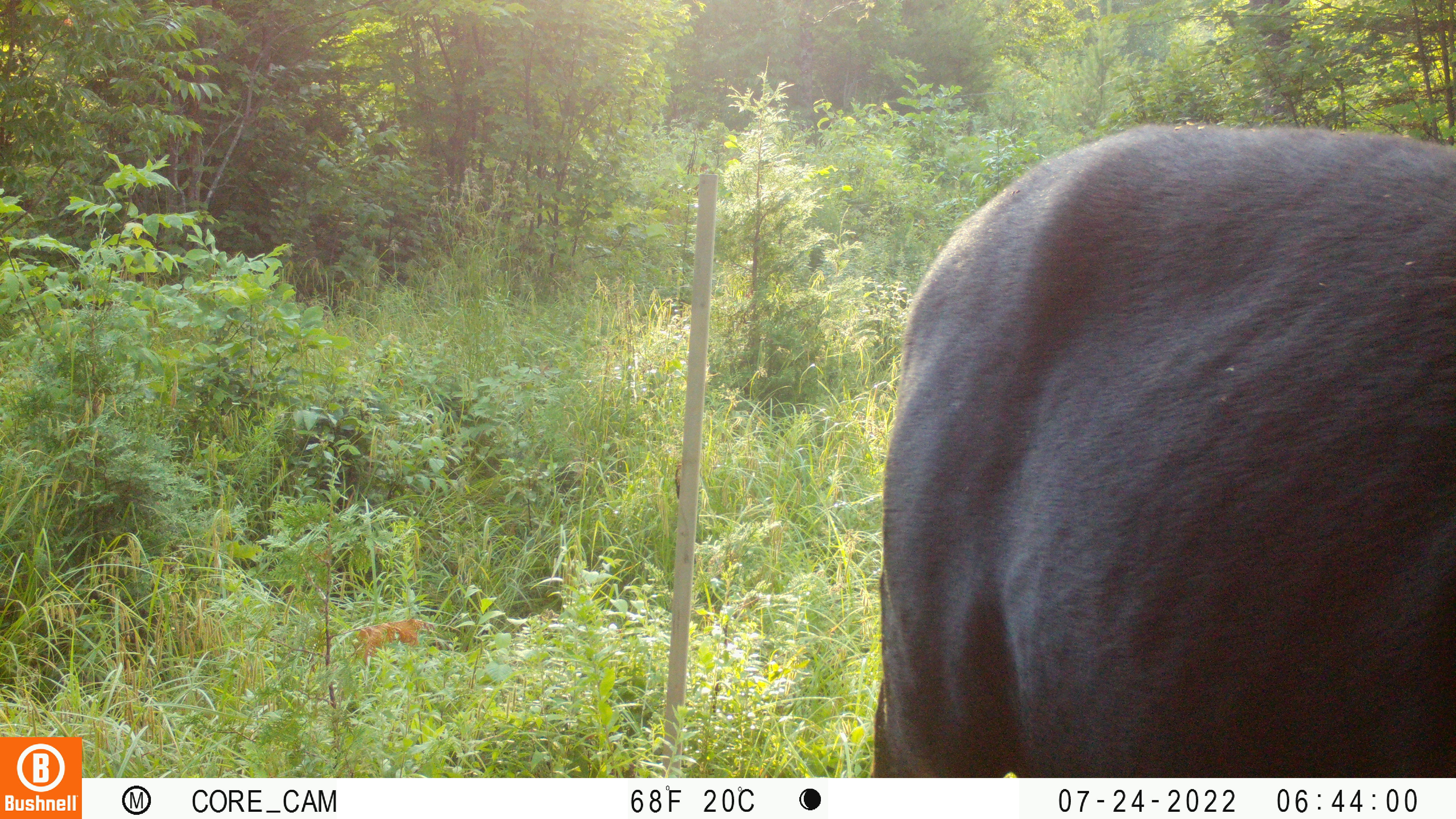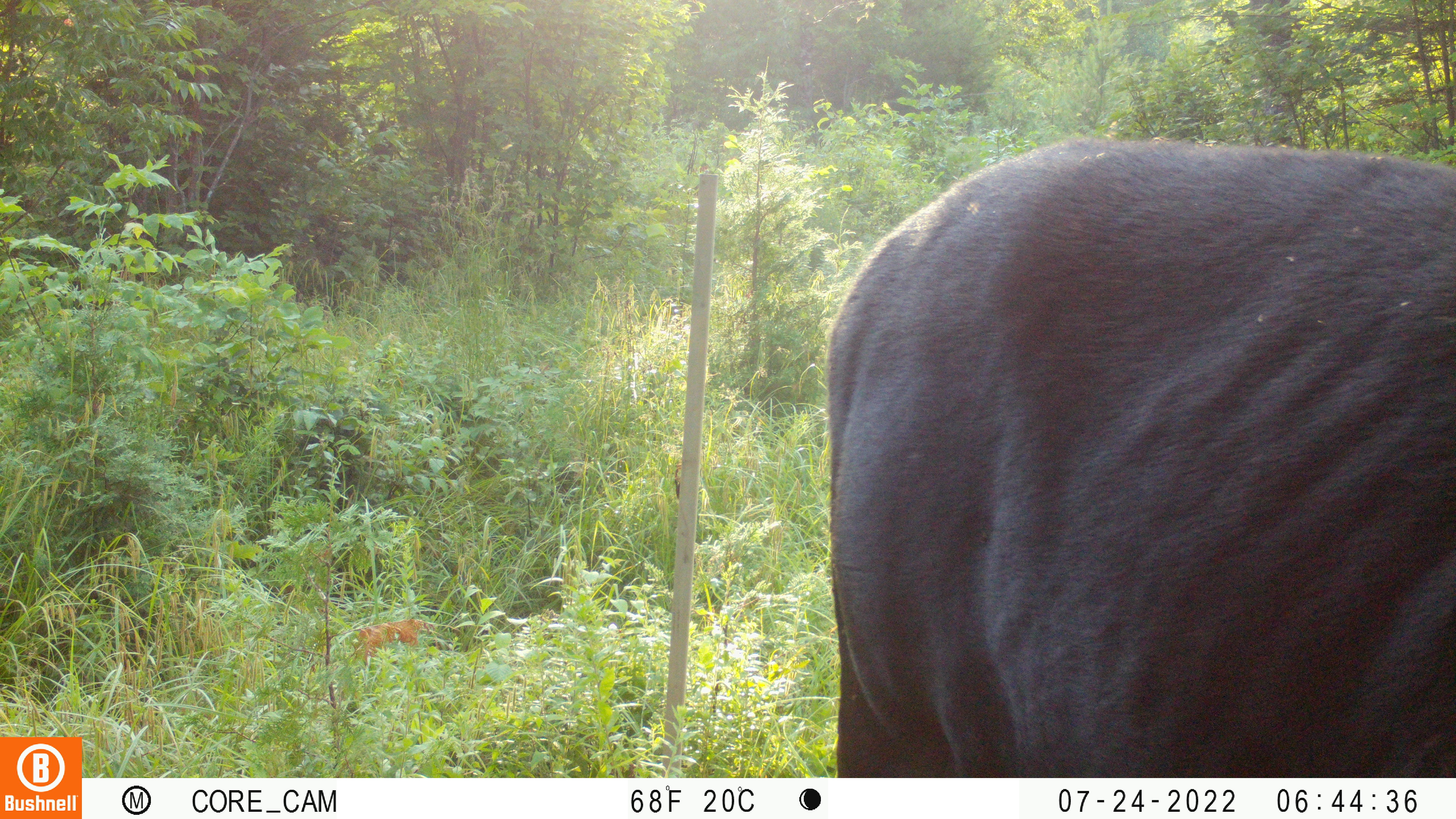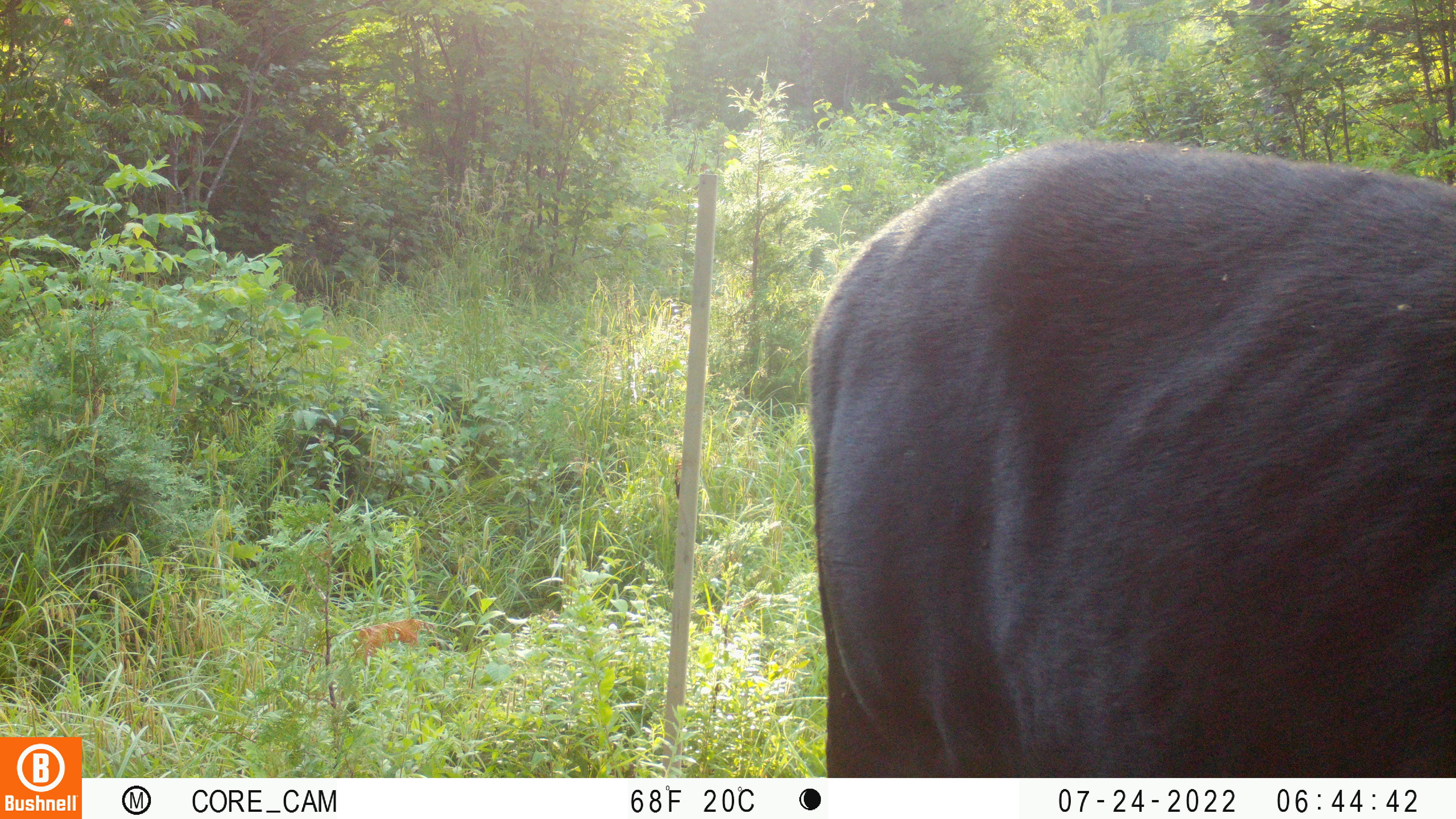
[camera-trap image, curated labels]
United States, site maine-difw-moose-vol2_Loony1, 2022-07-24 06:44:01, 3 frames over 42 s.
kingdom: Animalia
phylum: Chordata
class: Mammalia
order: Artiodactyla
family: Cervidae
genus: Alces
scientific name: Alces alces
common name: moose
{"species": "moose (Alces alces)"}